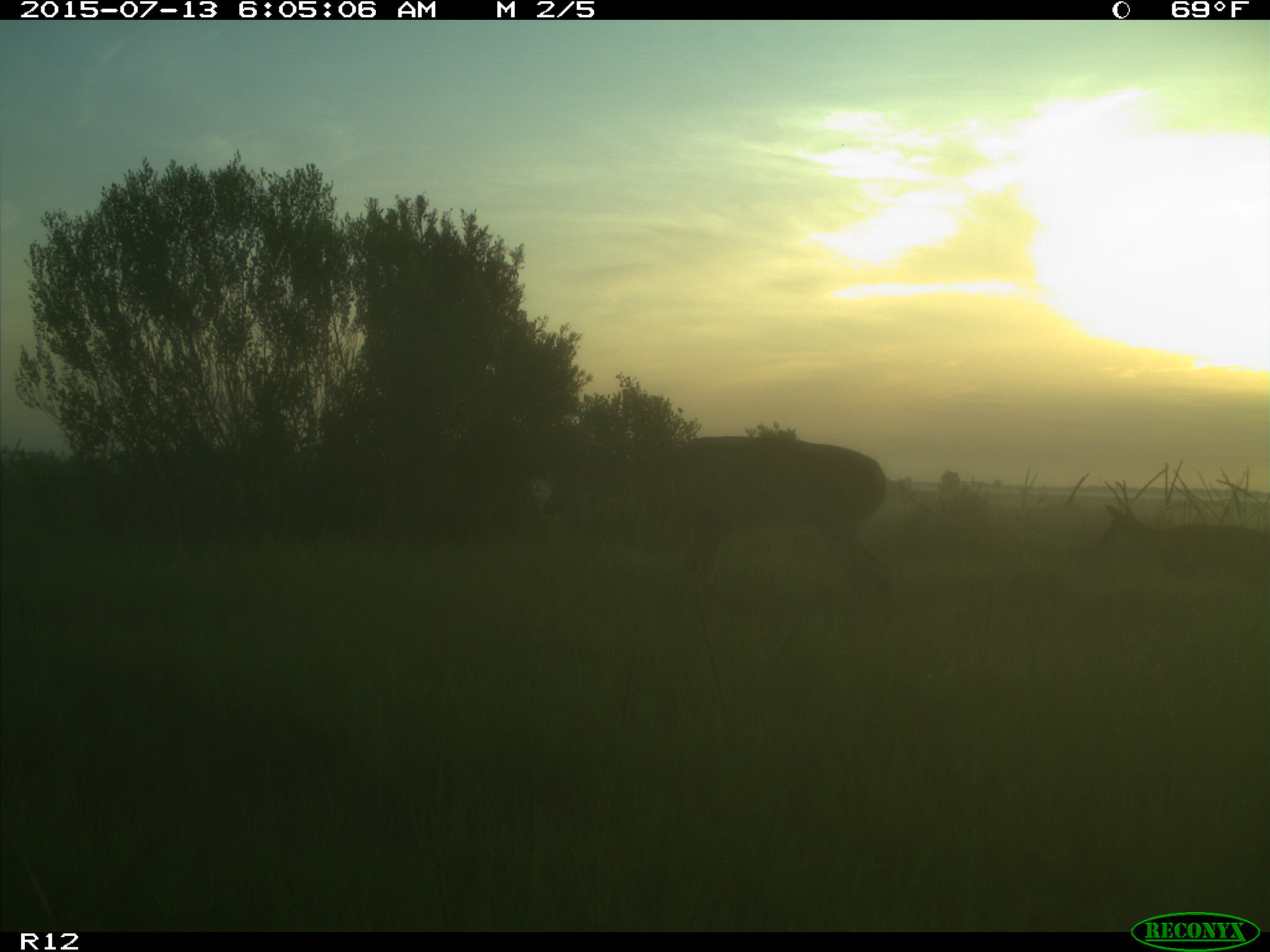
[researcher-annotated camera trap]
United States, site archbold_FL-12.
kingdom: Animalia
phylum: Chordata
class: Mammalia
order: Artiodactyla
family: Cervidae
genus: Odocoileus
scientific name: Odocoileus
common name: deer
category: unidentified deer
Unidentified deer (deer) (Odocoileus).